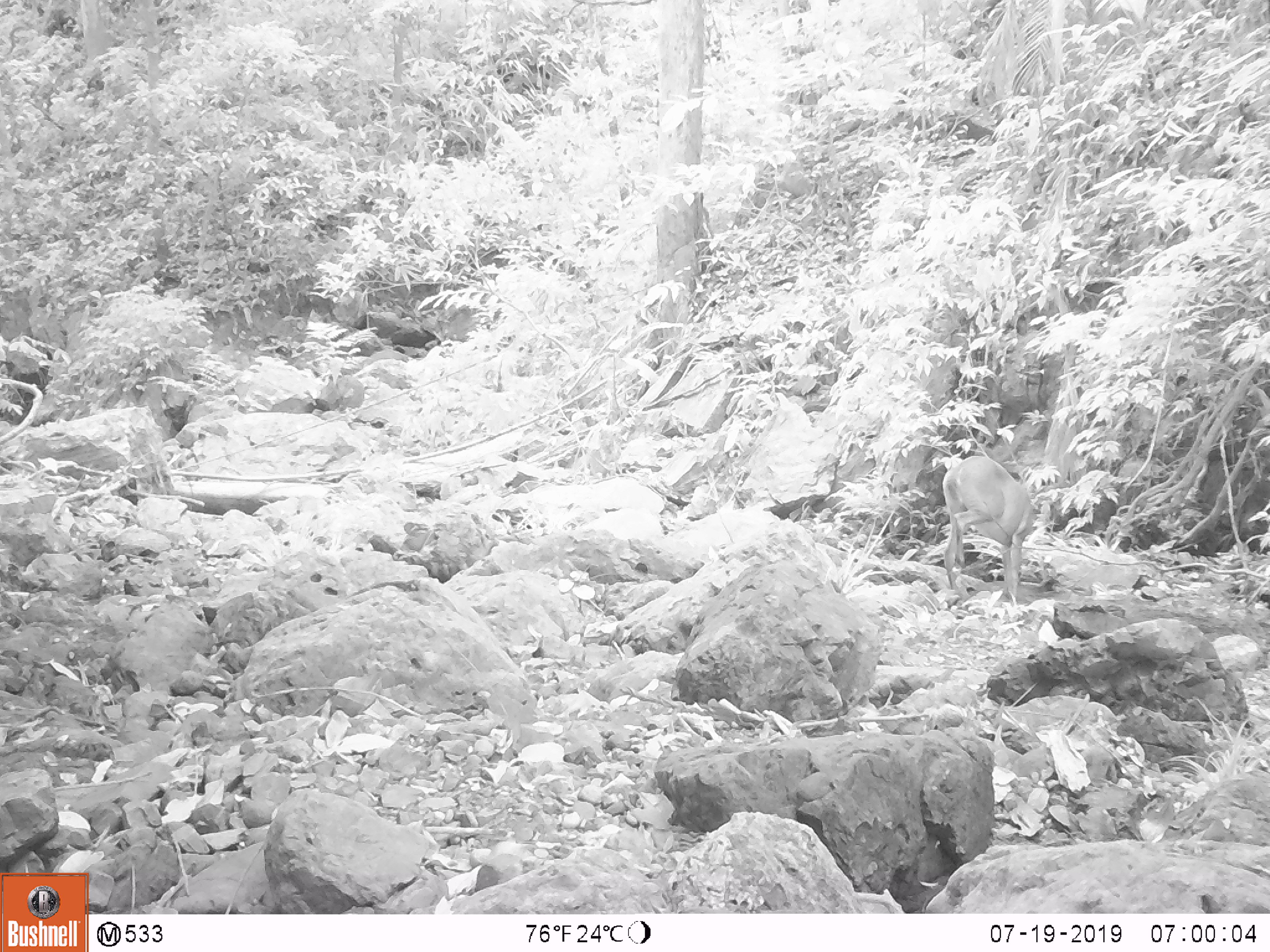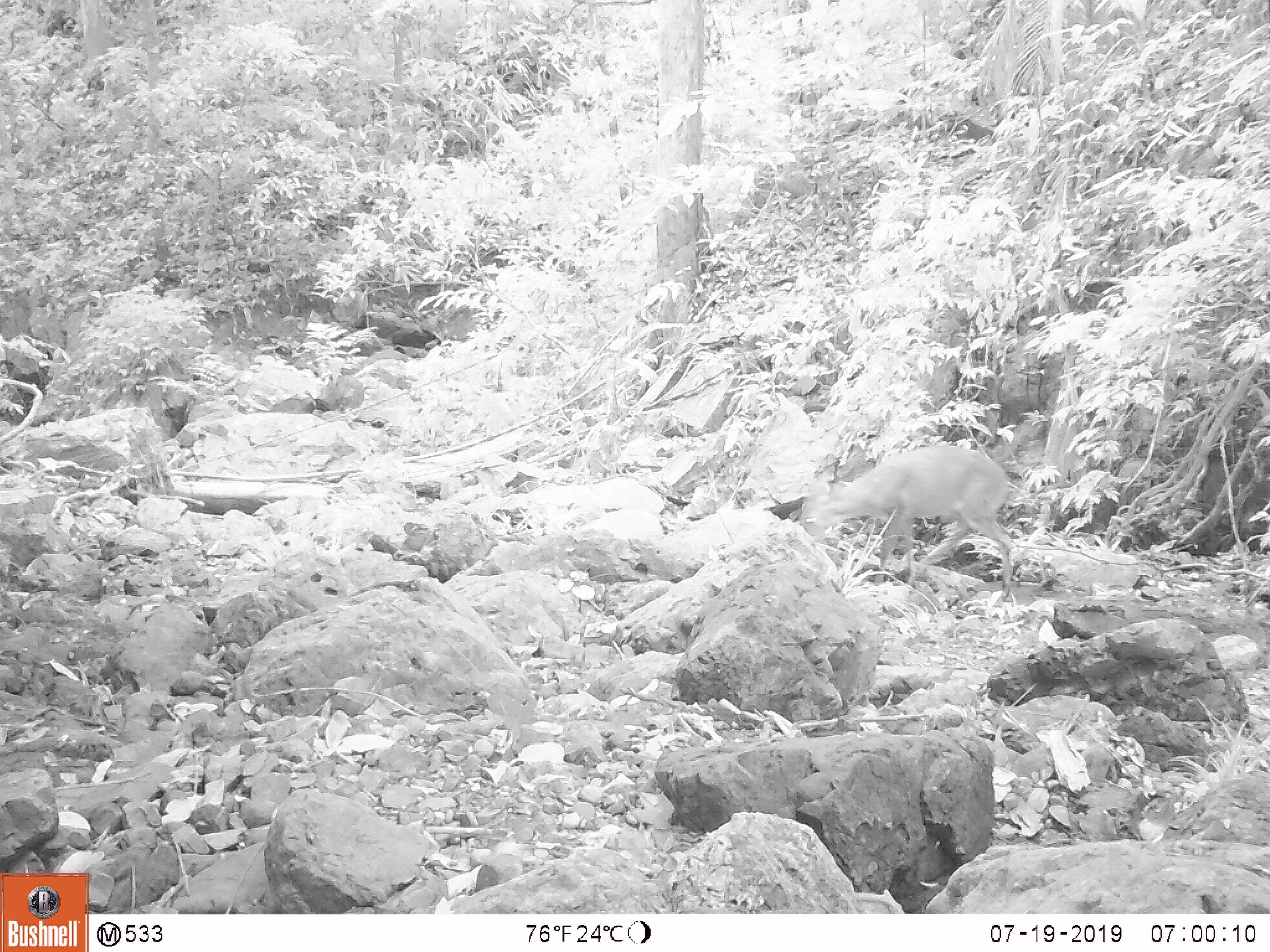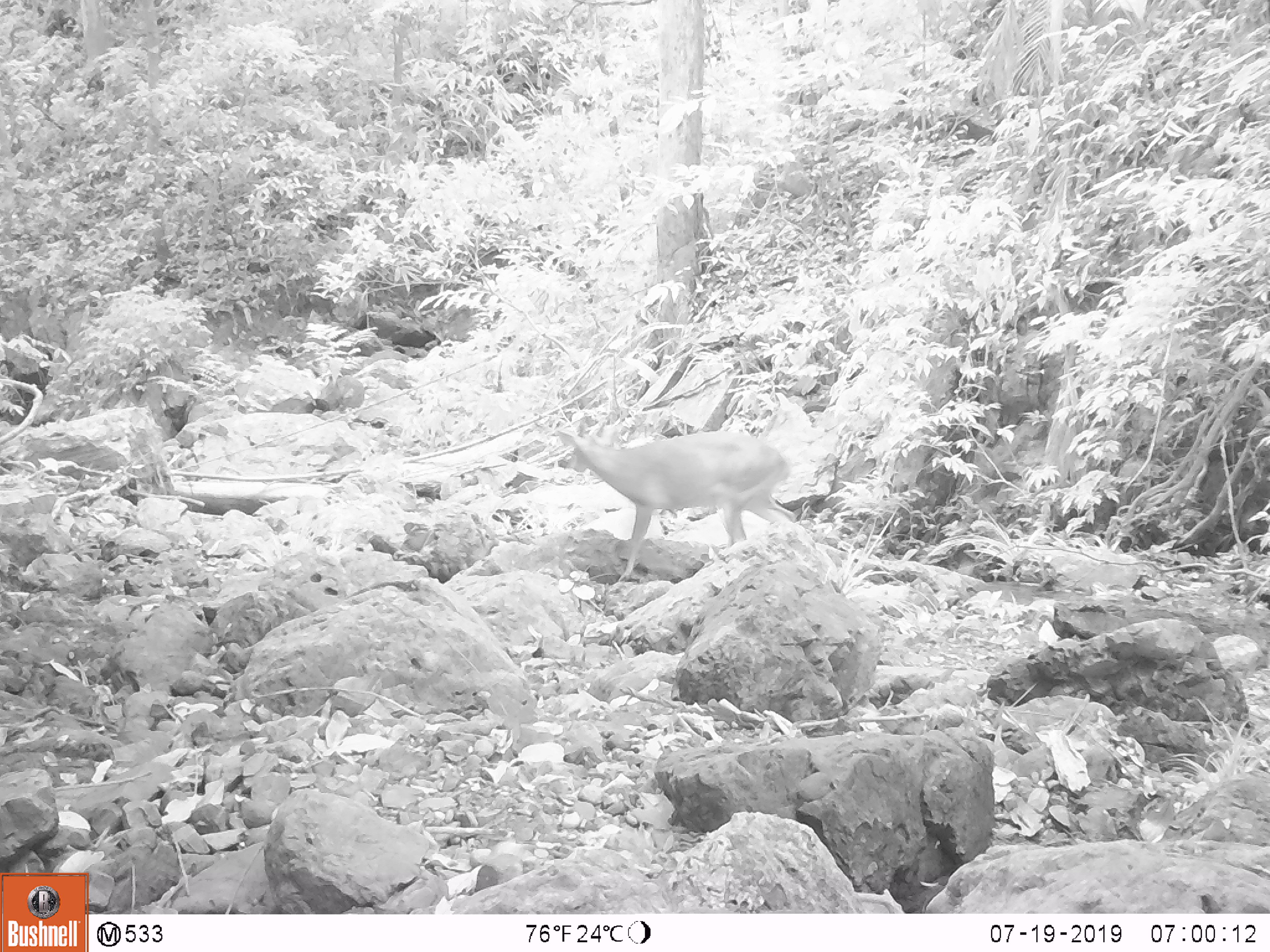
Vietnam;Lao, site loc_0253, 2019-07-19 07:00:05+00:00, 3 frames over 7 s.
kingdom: Animalia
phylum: Chordata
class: Mammalia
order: Artiodactyla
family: Cervidae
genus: Muntiacus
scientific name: Muntiacus rooseveltorum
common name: roosevelt's muntjac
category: roosevelts muntjac group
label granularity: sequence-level